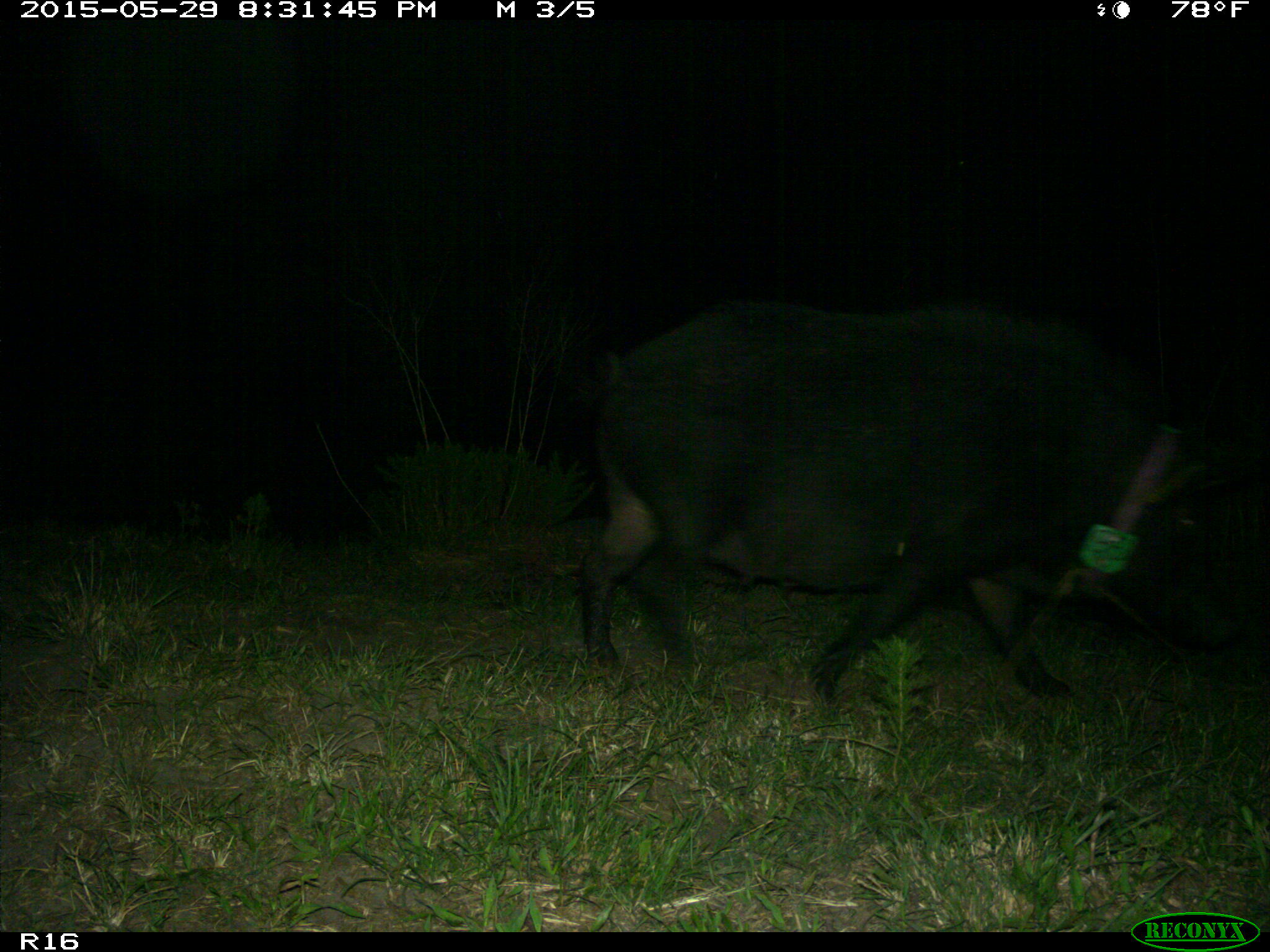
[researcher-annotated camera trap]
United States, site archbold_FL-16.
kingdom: Animalia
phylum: Chordata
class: Mammalia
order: Artiodactyla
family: Suidae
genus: Sus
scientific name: Sus scrofa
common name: wild boar